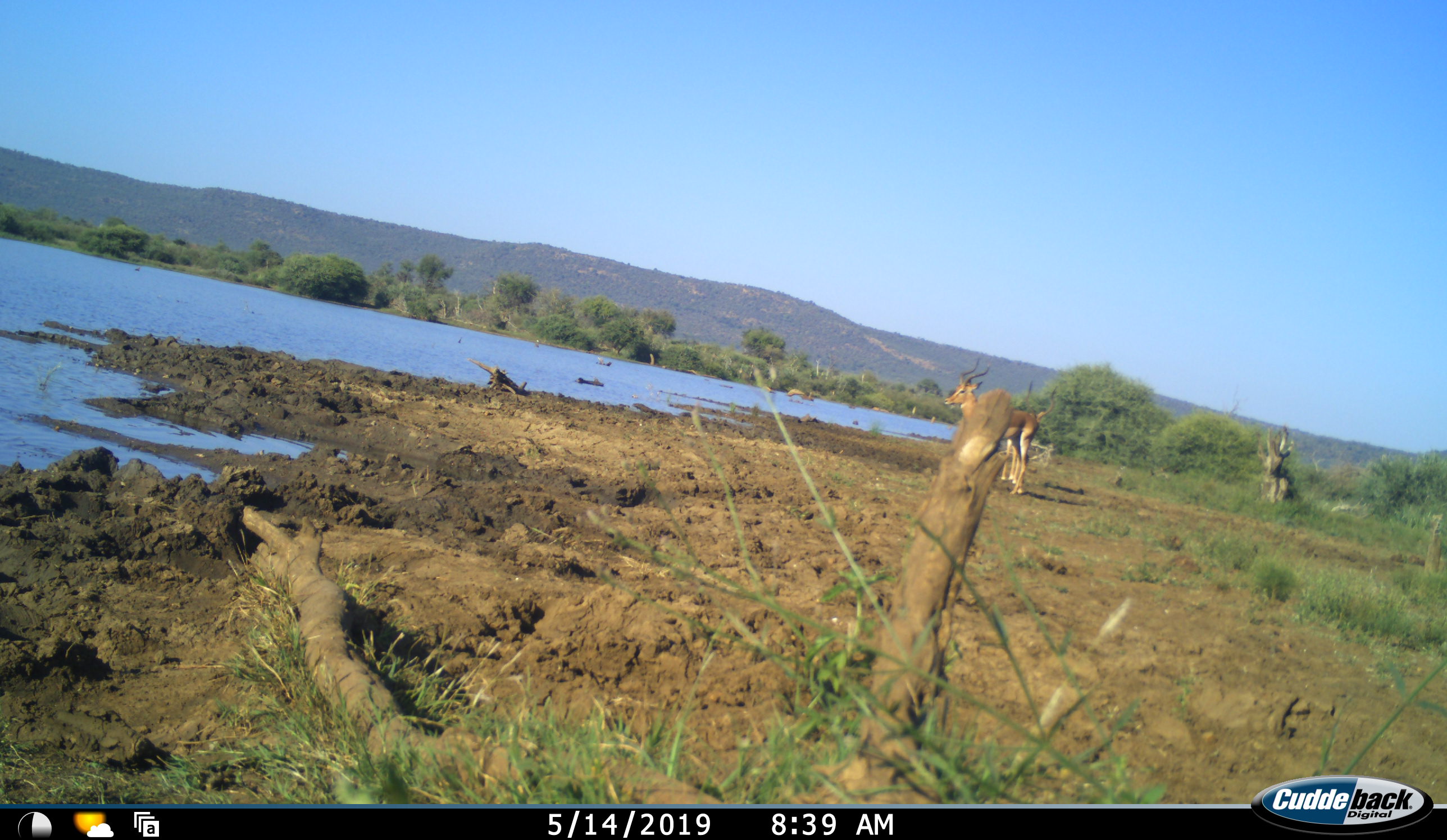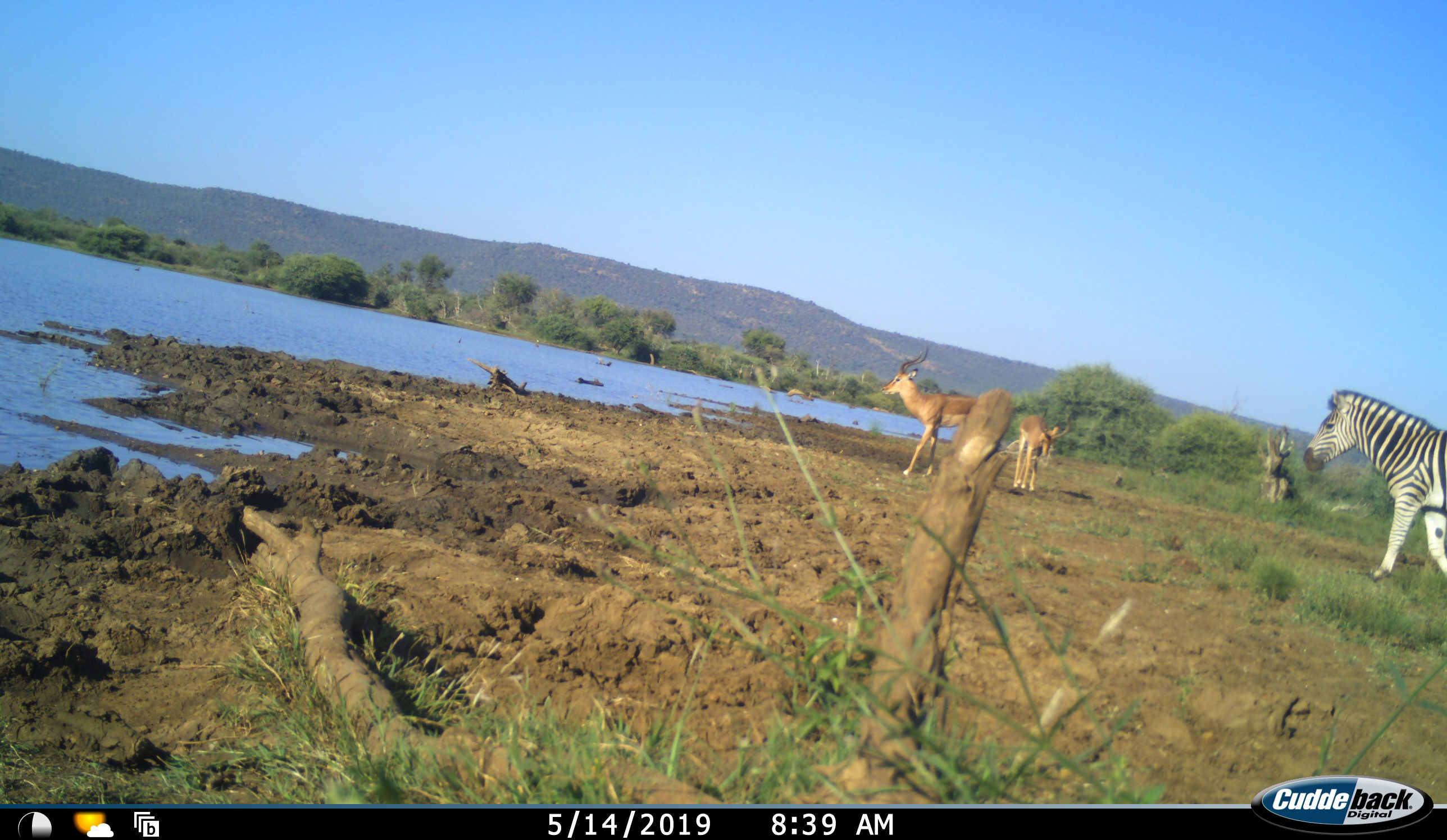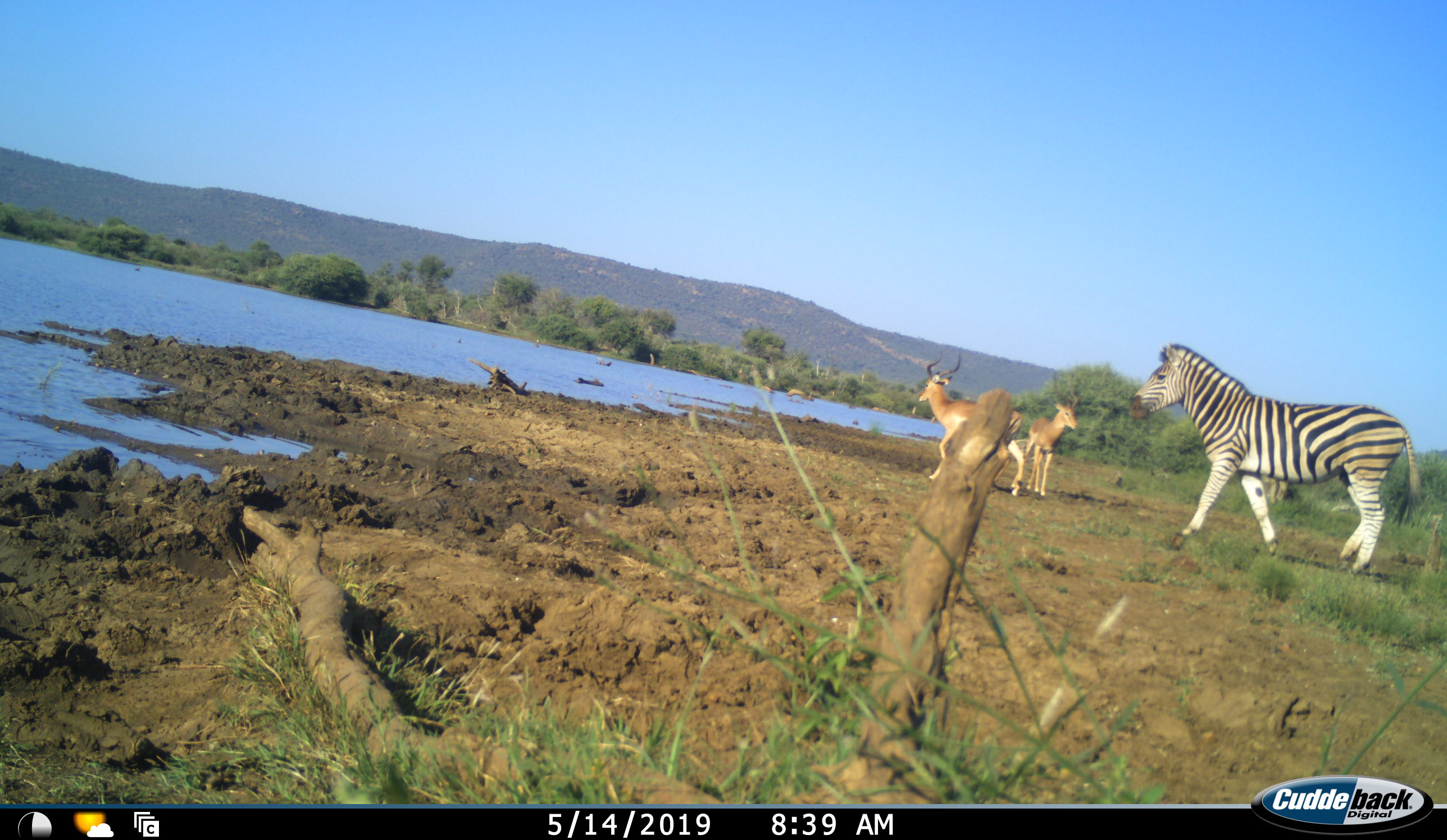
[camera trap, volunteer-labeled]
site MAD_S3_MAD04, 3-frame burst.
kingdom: Animalia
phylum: Chordata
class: Mammalia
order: Artiodactyla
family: Bovidae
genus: Aepyceros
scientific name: Aepyceros melampus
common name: impala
Impala (Aepyceros melampus), count 2. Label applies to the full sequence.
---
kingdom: Animalia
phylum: Chordata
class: Mammalia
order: Perissodactyla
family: Equidae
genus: Equus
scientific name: Equus quagga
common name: plains zebra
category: zebraplains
Zebraplains (plains zebra) (Equus quagga), count 1. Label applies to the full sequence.